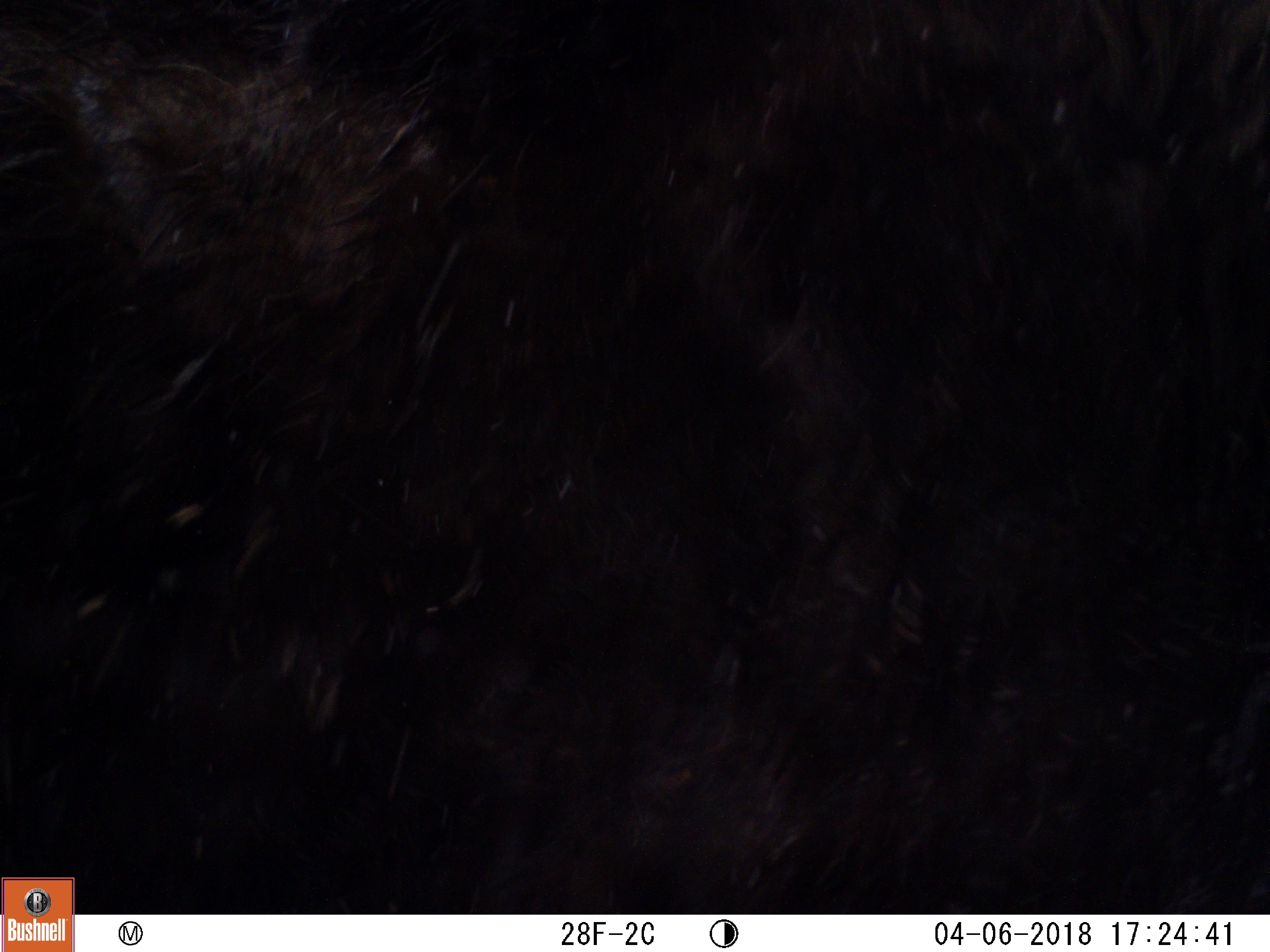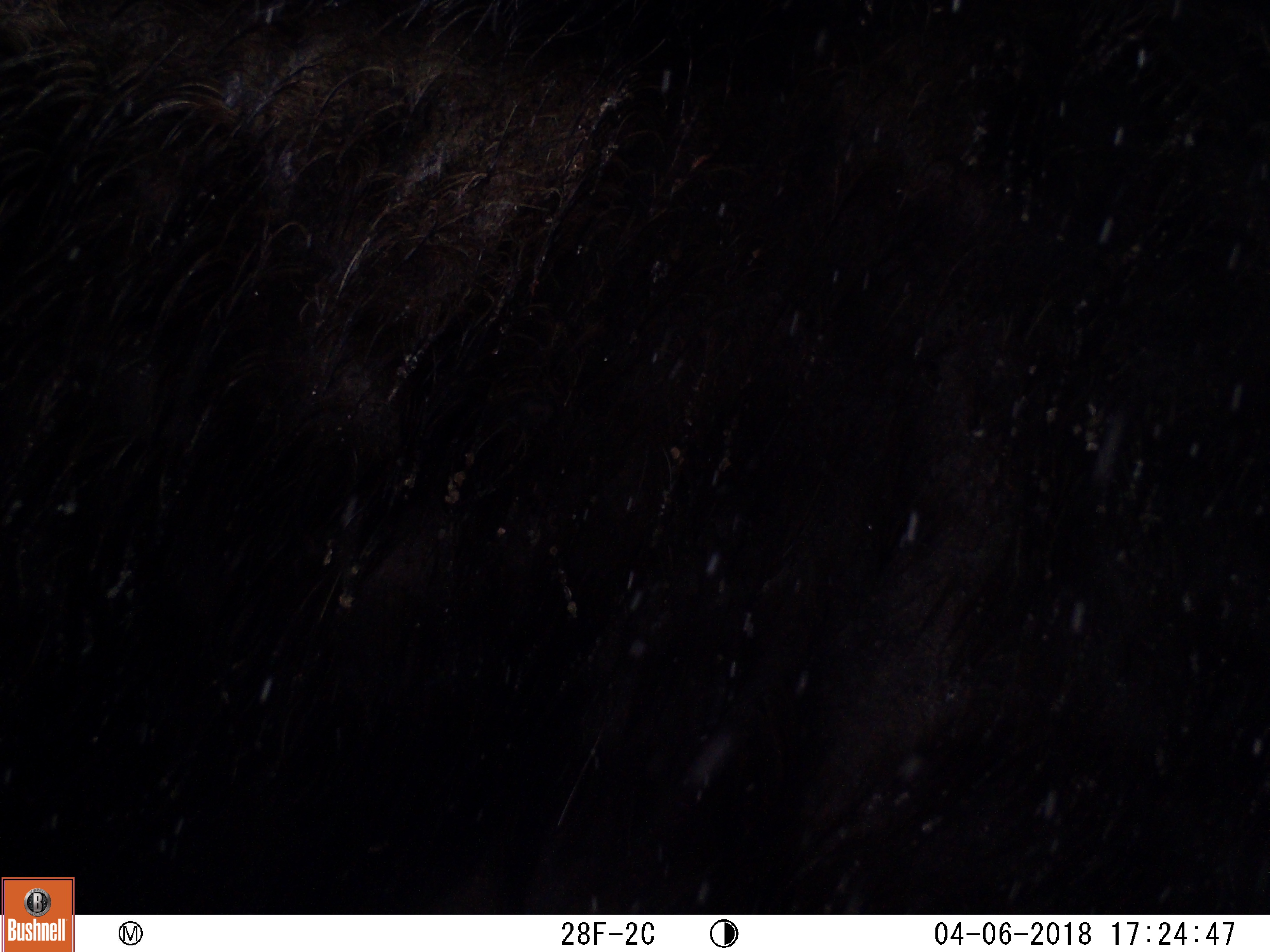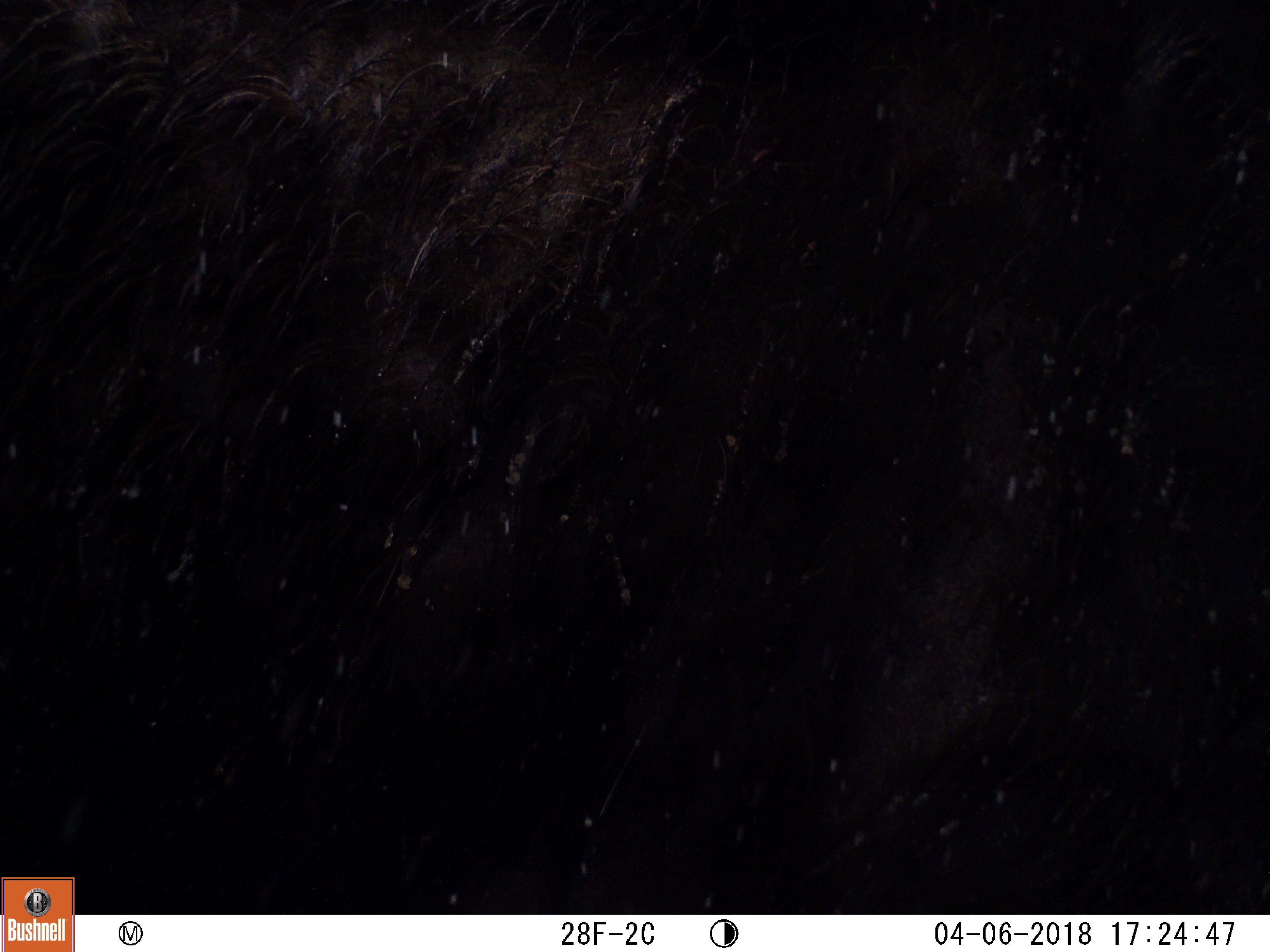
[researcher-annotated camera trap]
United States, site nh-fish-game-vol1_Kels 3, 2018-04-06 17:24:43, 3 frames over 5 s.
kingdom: Animalia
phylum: Chordata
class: Mammalia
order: Artiodactyla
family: Cervidae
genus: Alces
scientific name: Alces alces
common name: moose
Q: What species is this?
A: Moose (Alces alces).